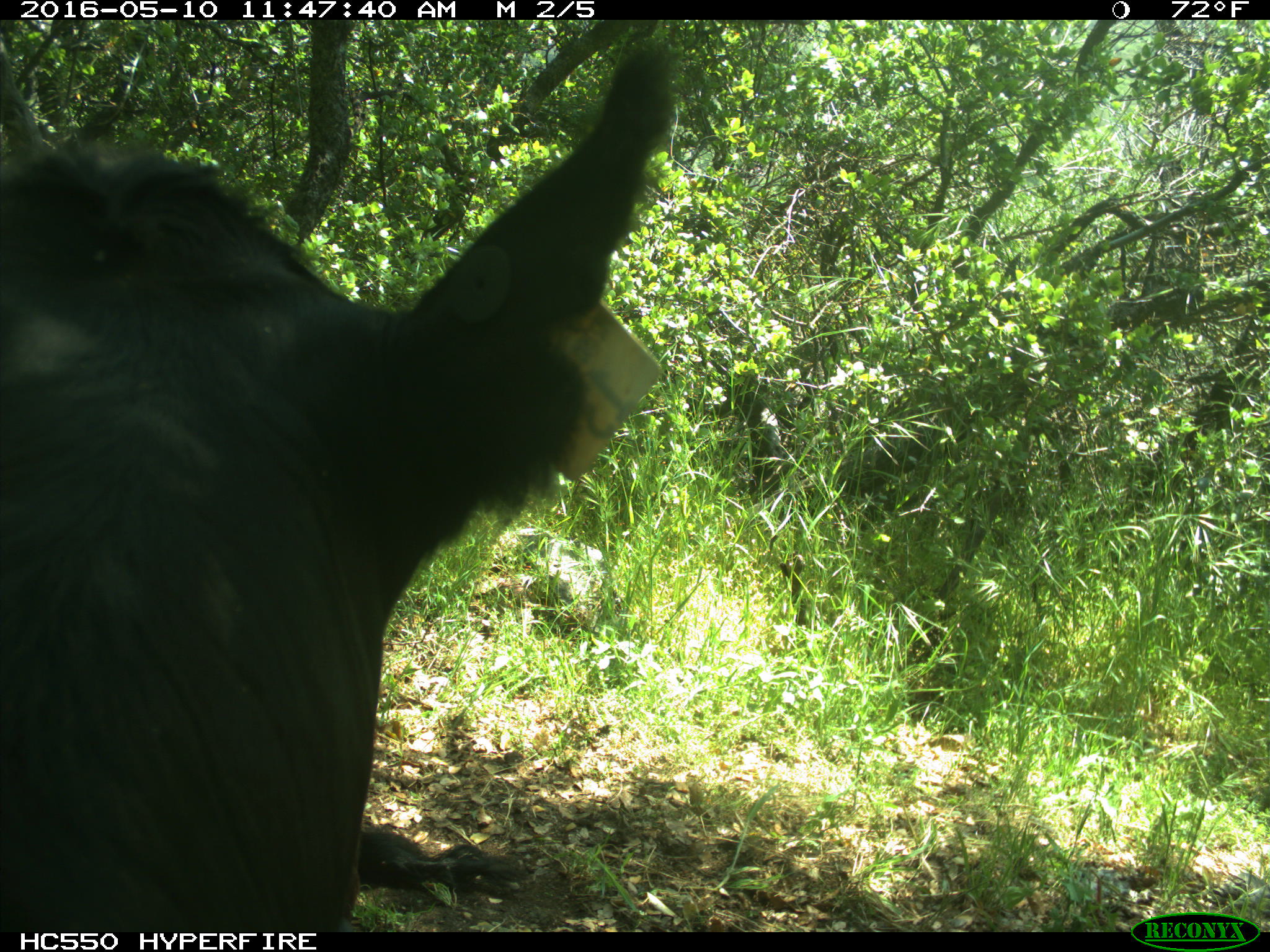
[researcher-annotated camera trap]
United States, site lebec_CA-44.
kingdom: Animalia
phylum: Chordata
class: Mammalia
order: Artiodactyla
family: Bovidae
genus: Bos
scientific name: Bos taurus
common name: domestic cow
Bos taurus (domestic cow).